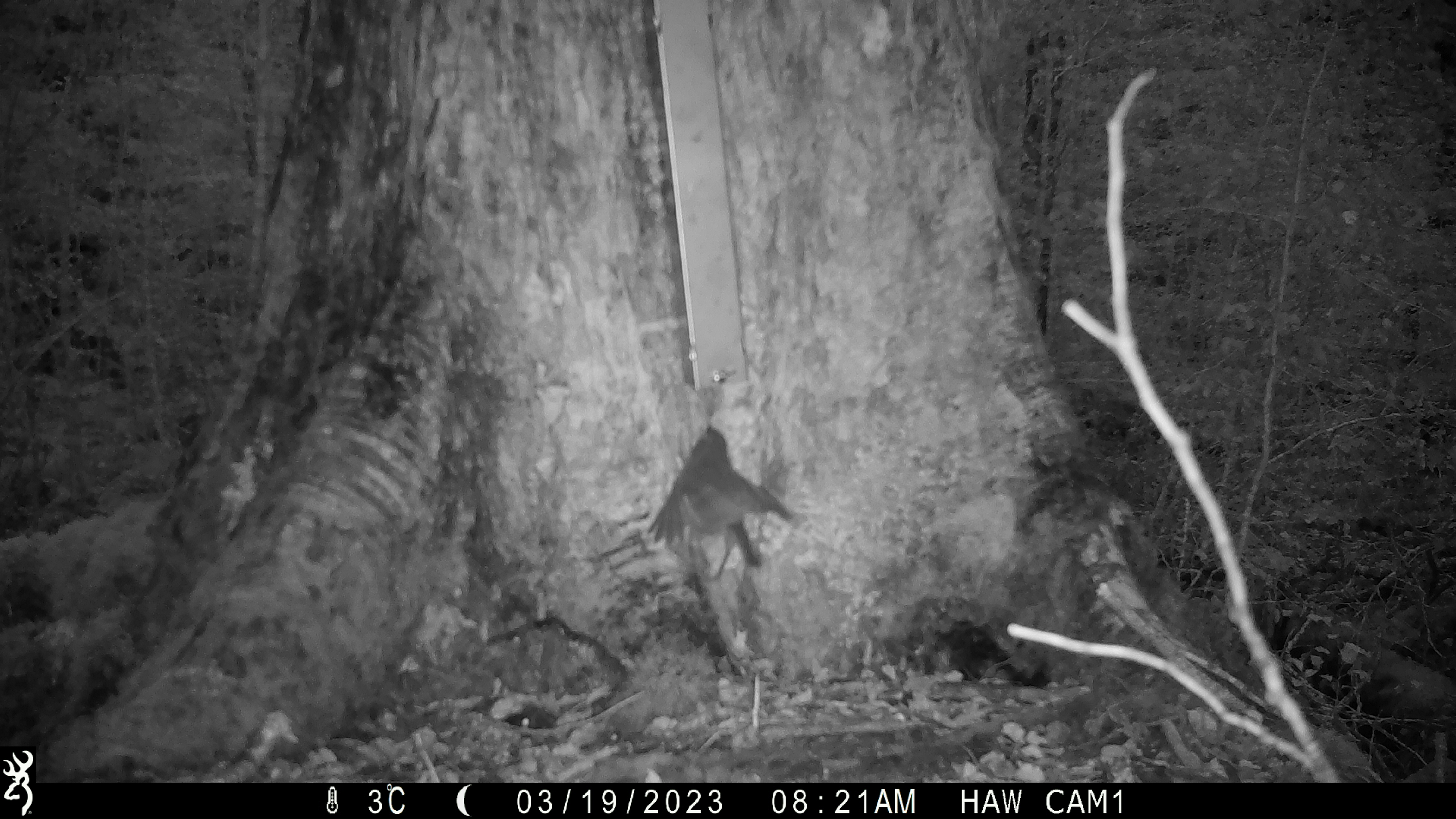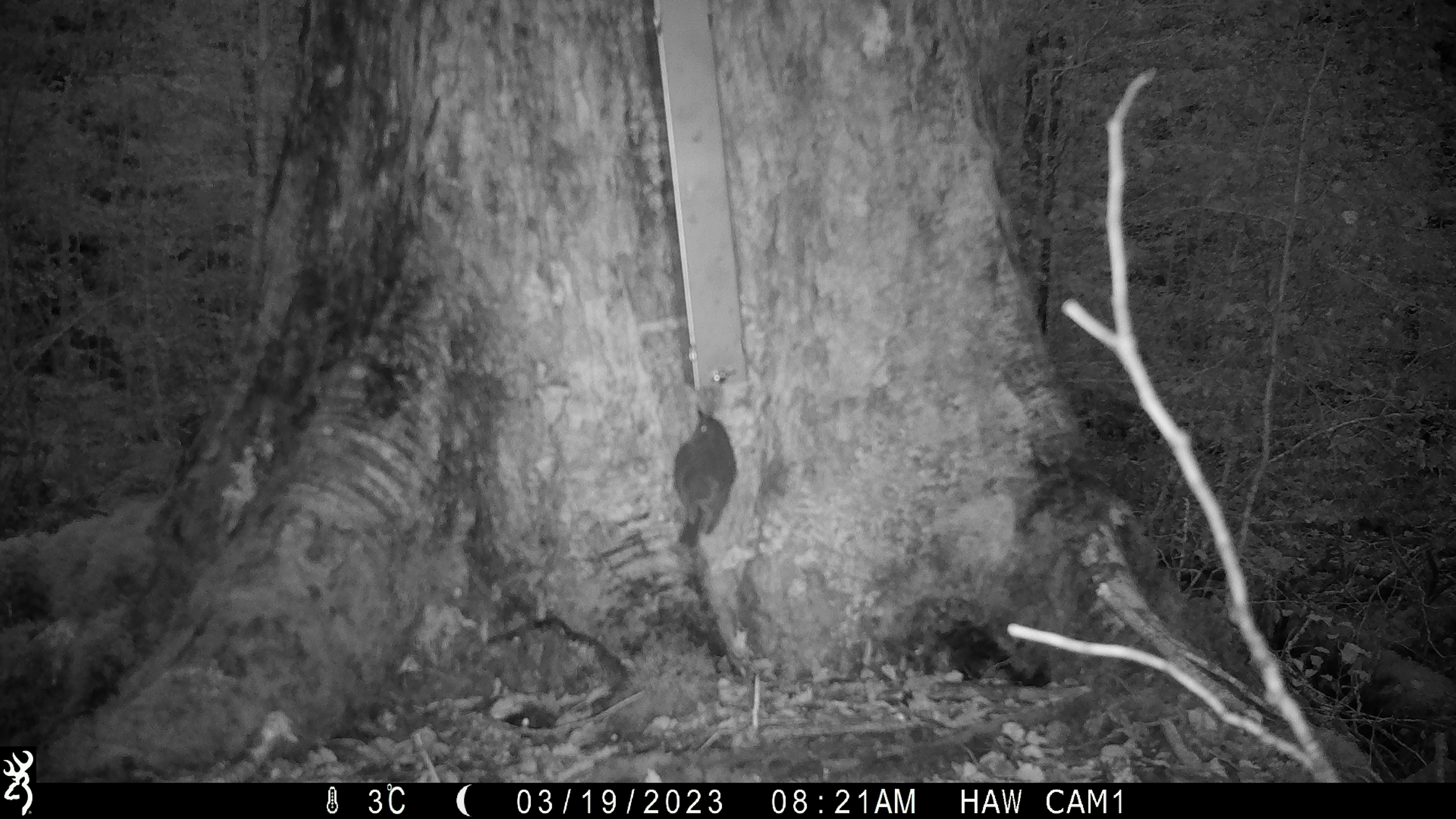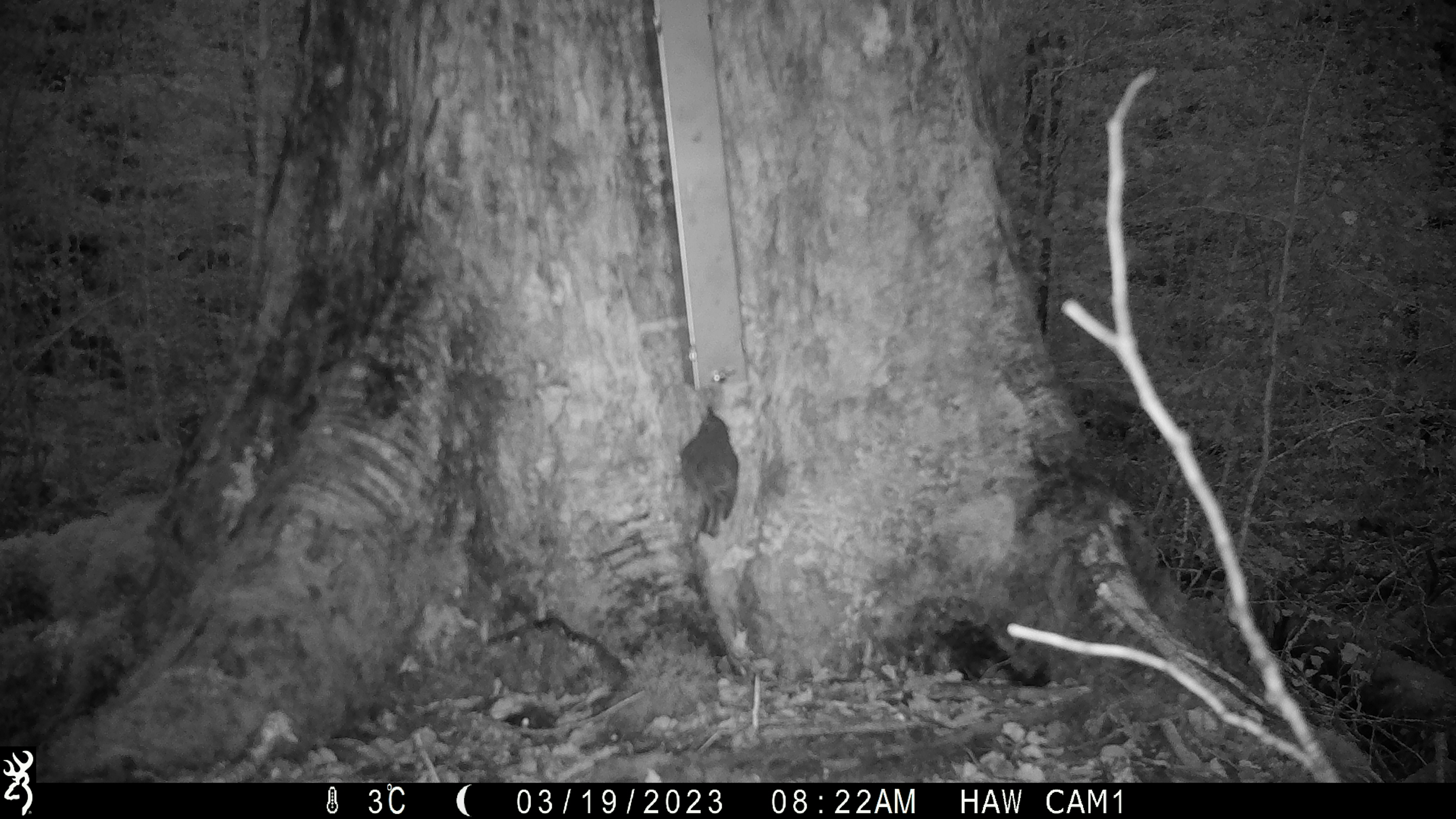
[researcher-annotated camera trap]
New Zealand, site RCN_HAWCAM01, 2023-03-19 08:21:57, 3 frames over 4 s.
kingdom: Animalia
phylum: Chordata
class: Aves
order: Passeriformes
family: Petroicidae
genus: Petroica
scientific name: Petroica australis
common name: new zealand robin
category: robin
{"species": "robin (new zealand robin) (Petroica australis)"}